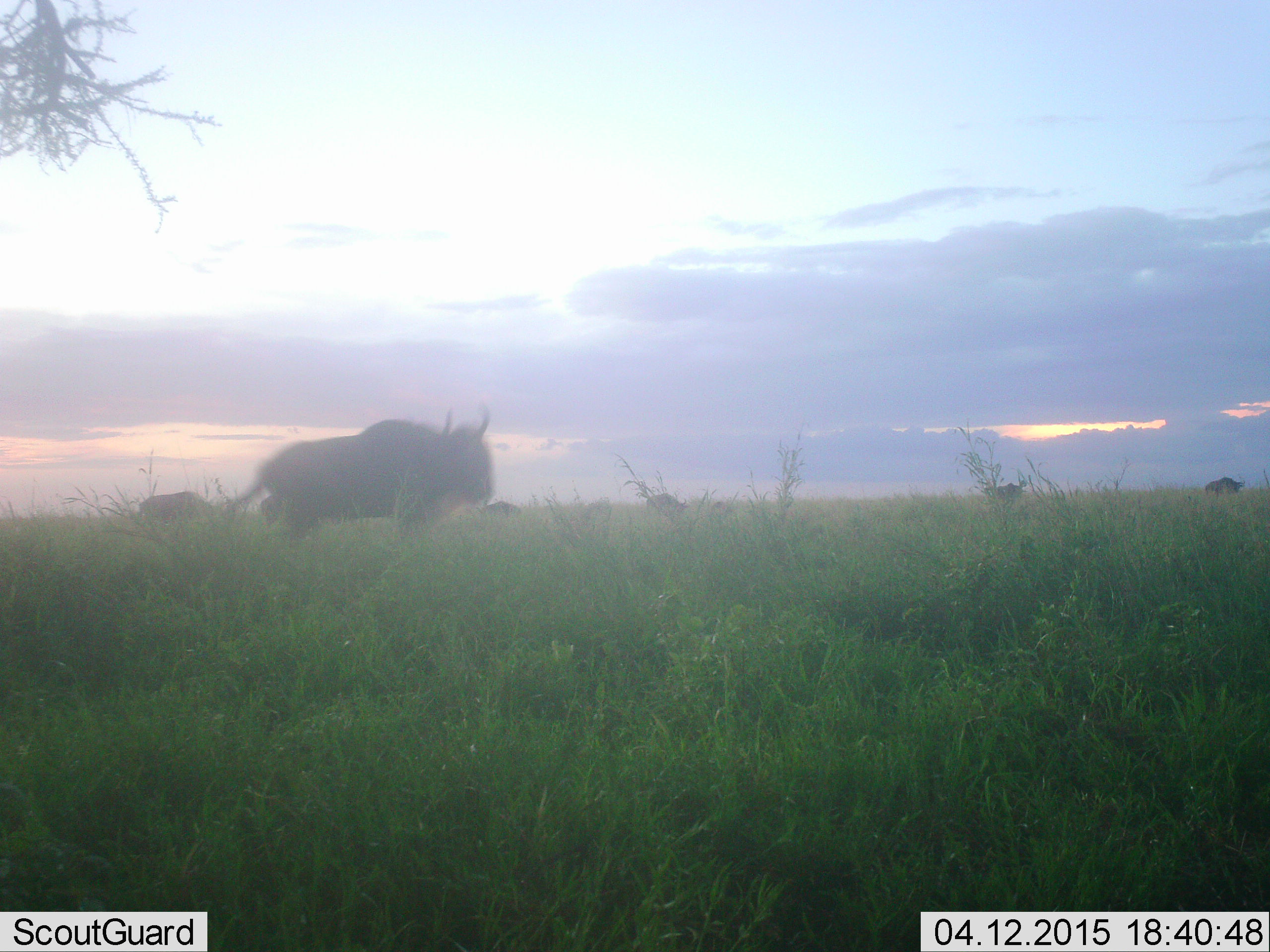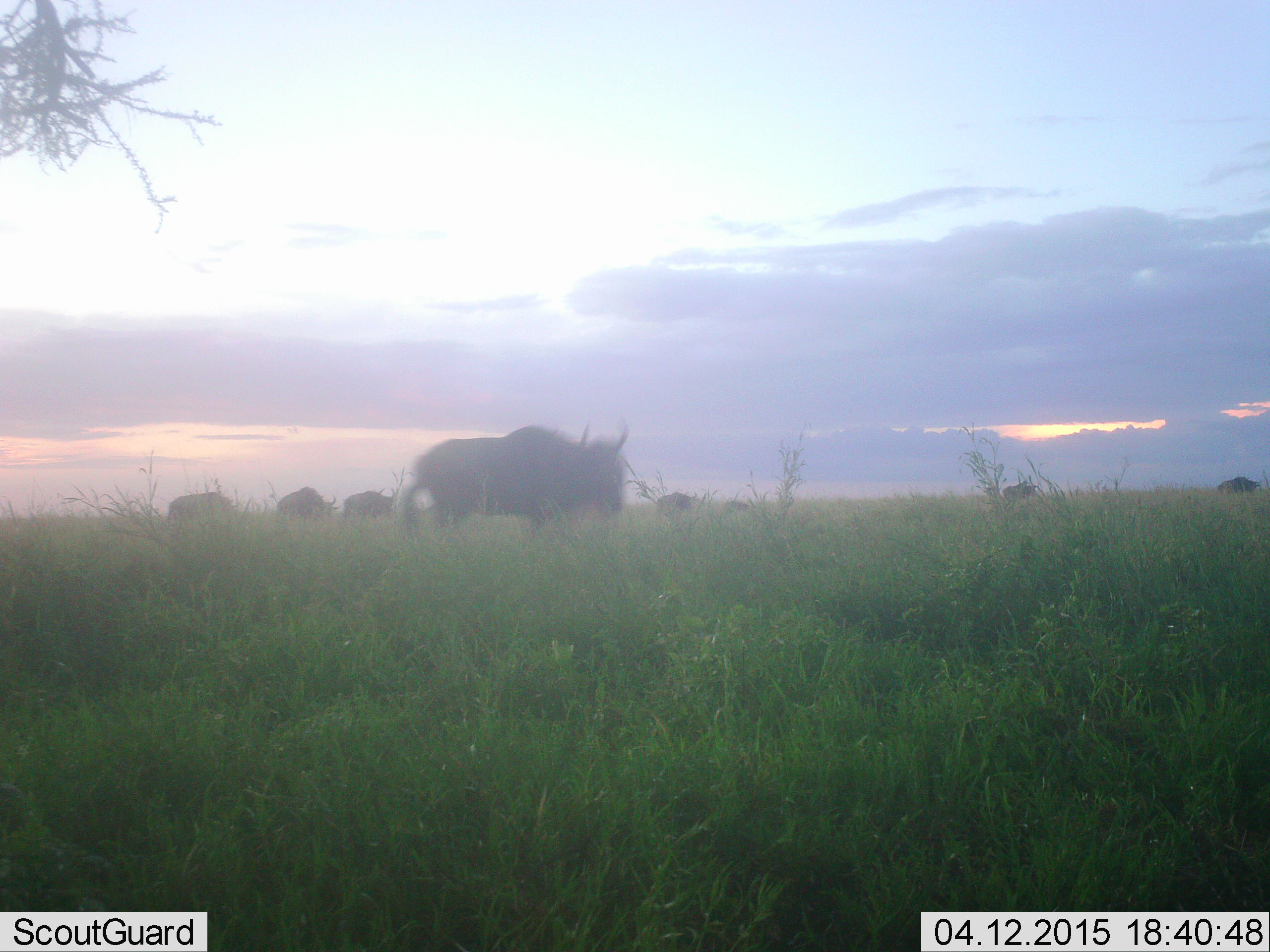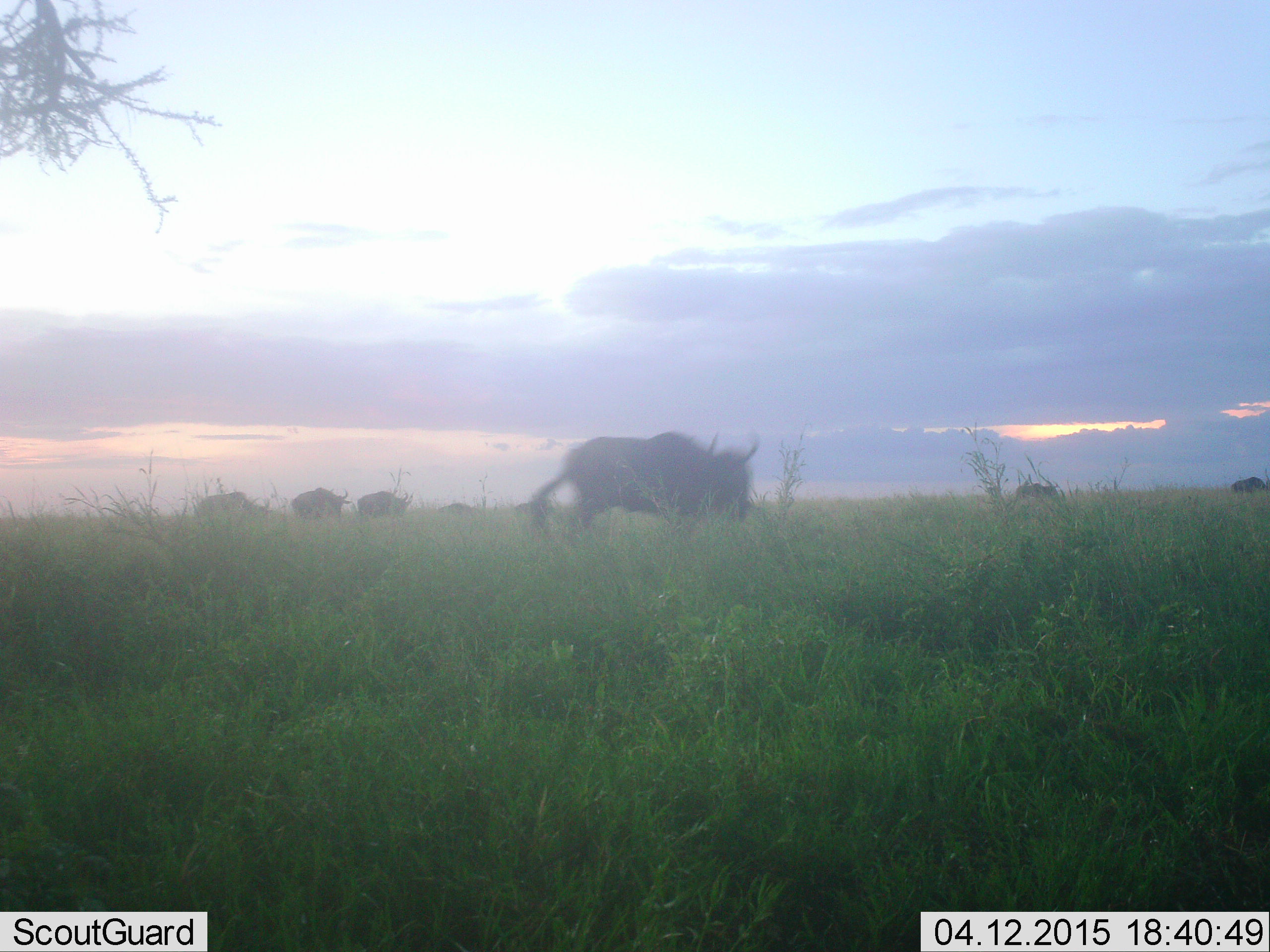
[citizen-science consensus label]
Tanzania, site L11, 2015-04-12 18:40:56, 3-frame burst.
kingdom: Animalia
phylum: Chordata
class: Mammalia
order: Artiodactyla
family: Bovidae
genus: Connochaetes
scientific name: Connochaetes taurinus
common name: blue wildebeest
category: wildebeest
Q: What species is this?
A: Wildebeest (blue wildebeest) (Connochaetes taurinus).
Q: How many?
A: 8.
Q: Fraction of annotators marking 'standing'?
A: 10%.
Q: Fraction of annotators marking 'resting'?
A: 0%.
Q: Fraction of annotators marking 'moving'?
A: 80%.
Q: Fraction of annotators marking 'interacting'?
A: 0%.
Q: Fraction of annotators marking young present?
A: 0%.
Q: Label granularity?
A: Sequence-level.